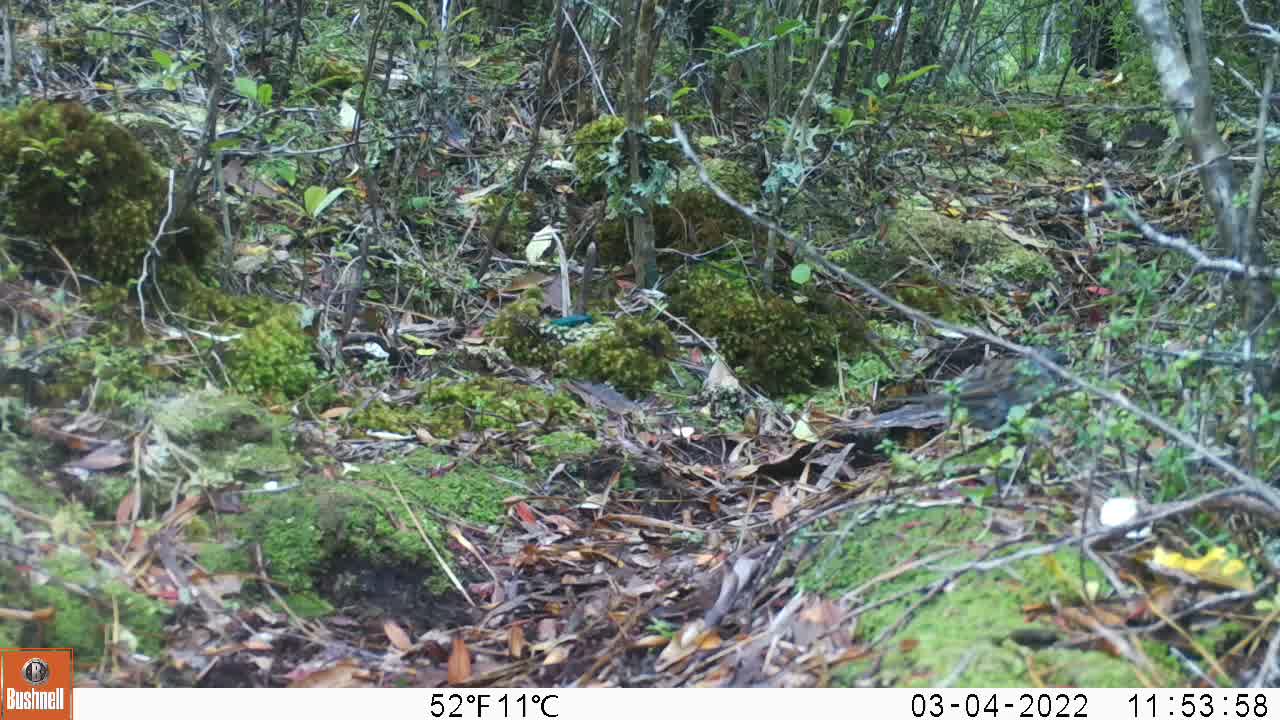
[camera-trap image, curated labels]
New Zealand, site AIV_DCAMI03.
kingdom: Animalia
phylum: Chordata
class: Aves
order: Passeriformes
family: Prunellidae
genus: Prunella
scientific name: Prunella modularis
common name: dunnock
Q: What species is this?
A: Dunnock (Prunella modularis).